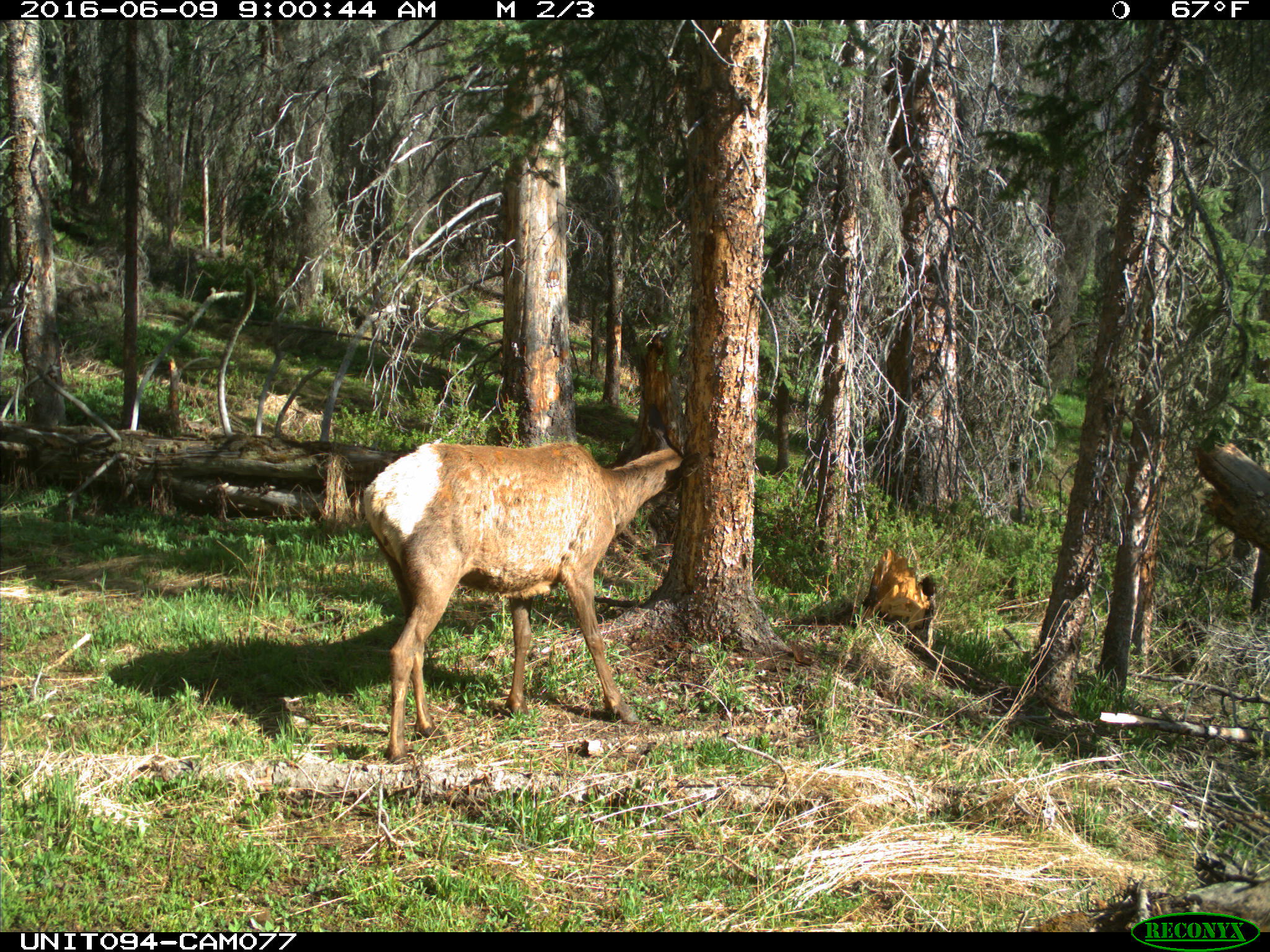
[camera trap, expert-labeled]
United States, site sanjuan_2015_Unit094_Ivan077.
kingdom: Animalia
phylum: Chordata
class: Mammalia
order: Artiodactyla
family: Cervidae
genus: Cervus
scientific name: Cervus elaphus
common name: red deer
Cervus elaphus (red deer).